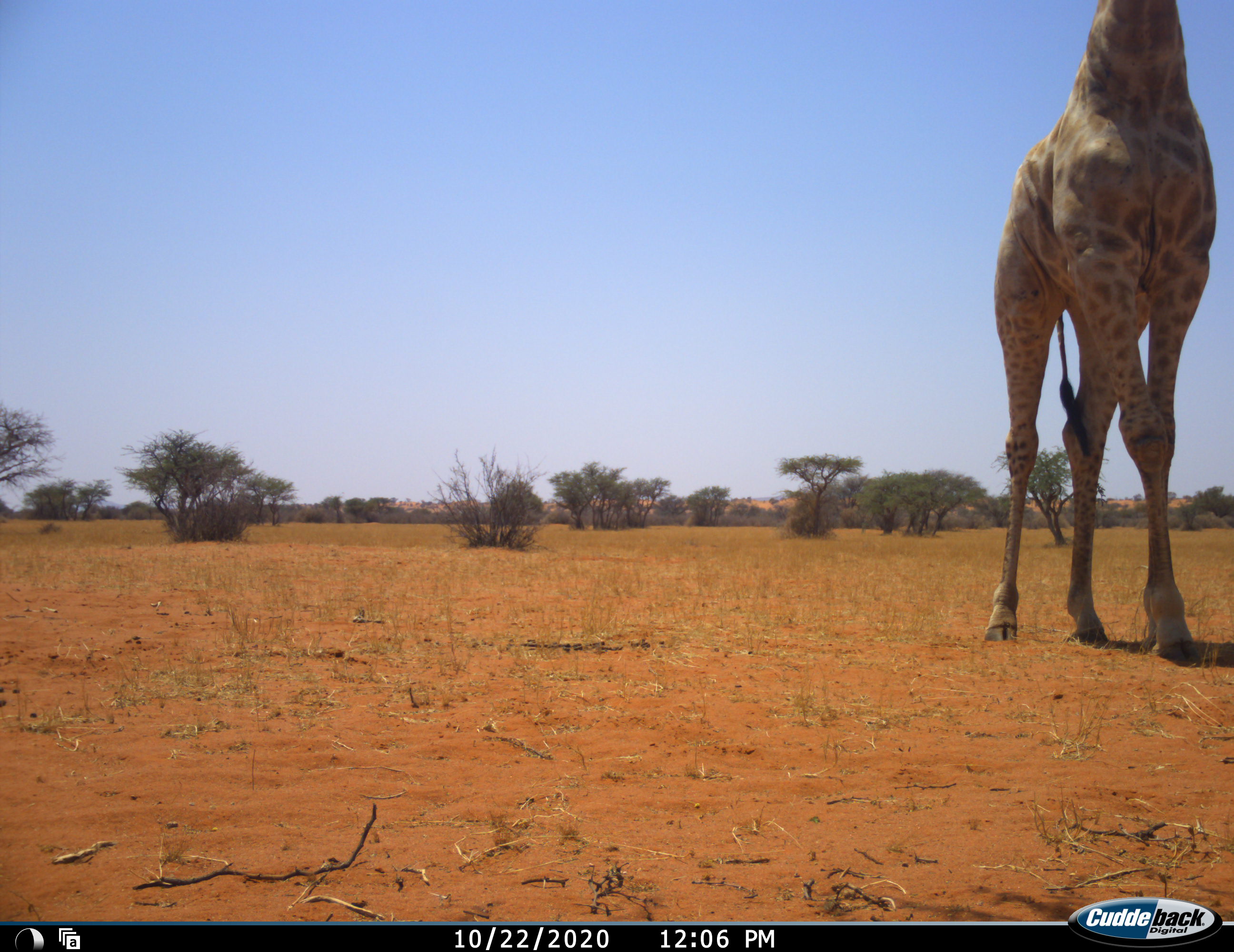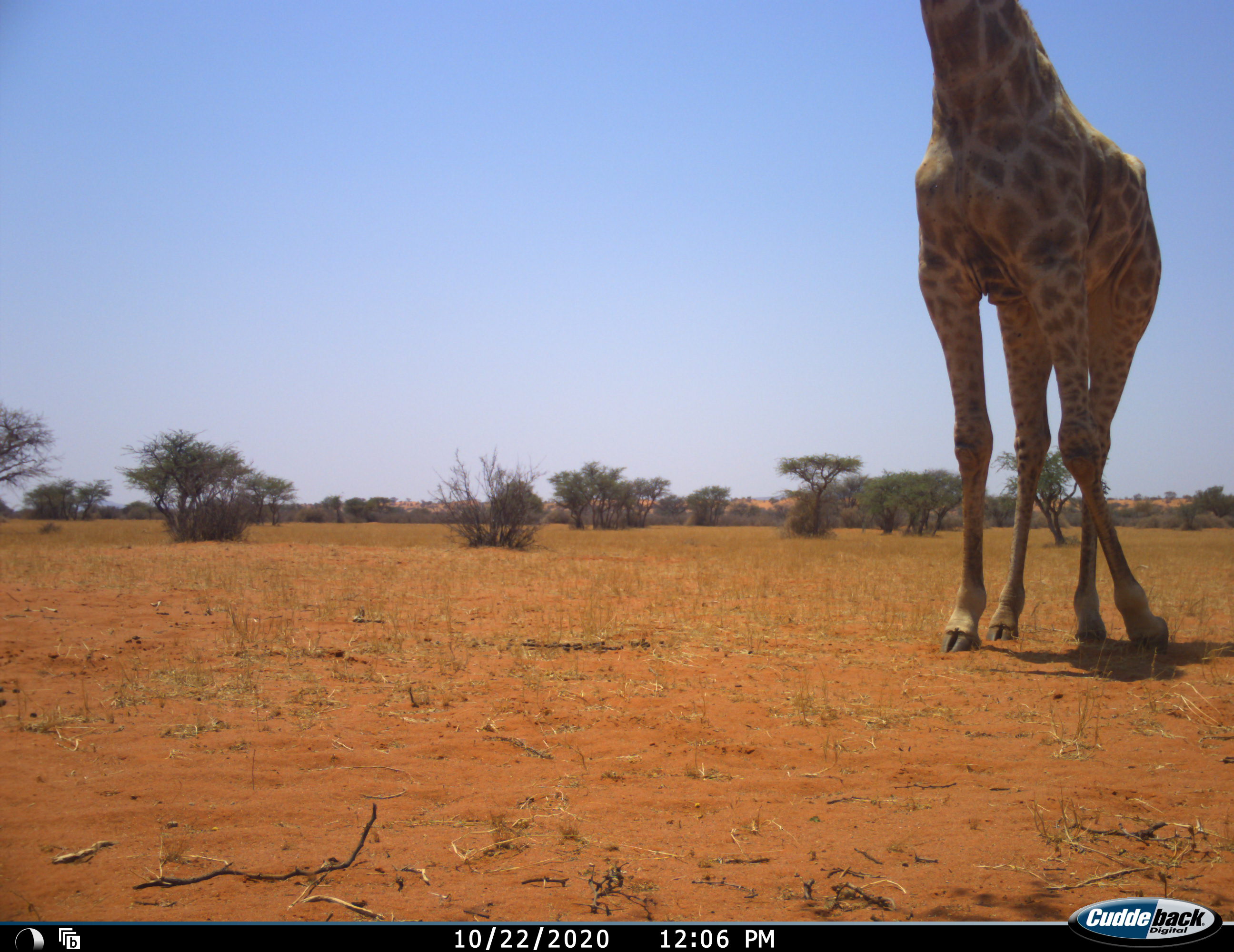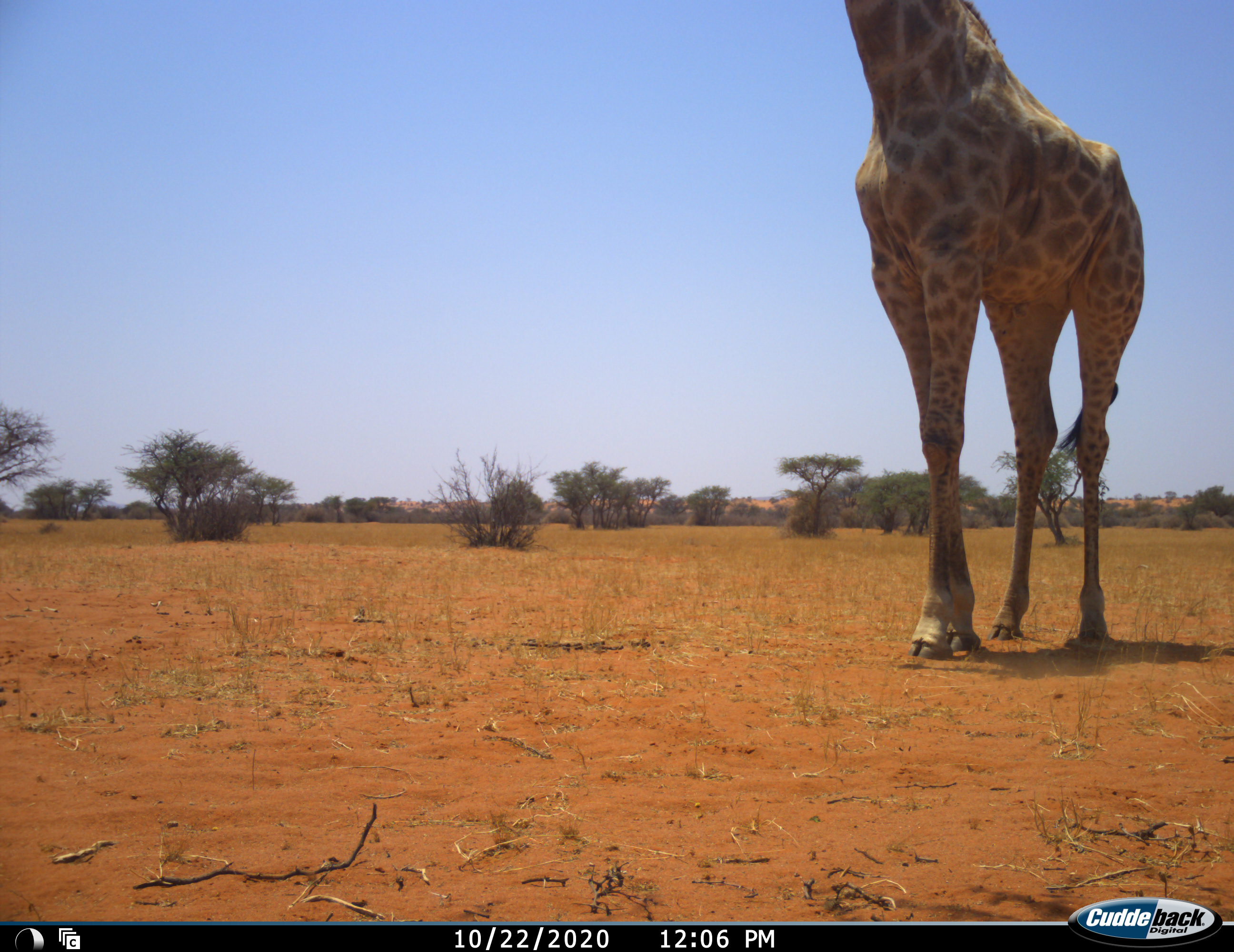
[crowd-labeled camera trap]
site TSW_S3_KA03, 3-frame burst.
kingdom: Animalia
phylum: Chordata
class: Mammalia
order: Artiodactyla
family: Giraffidae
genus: Giraffa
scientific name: Giraffa camelopardalis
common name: giraffe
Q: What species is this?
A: Giraffe (Giraffa camelopardalis).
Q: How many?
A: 1.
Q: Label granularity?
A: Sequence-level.